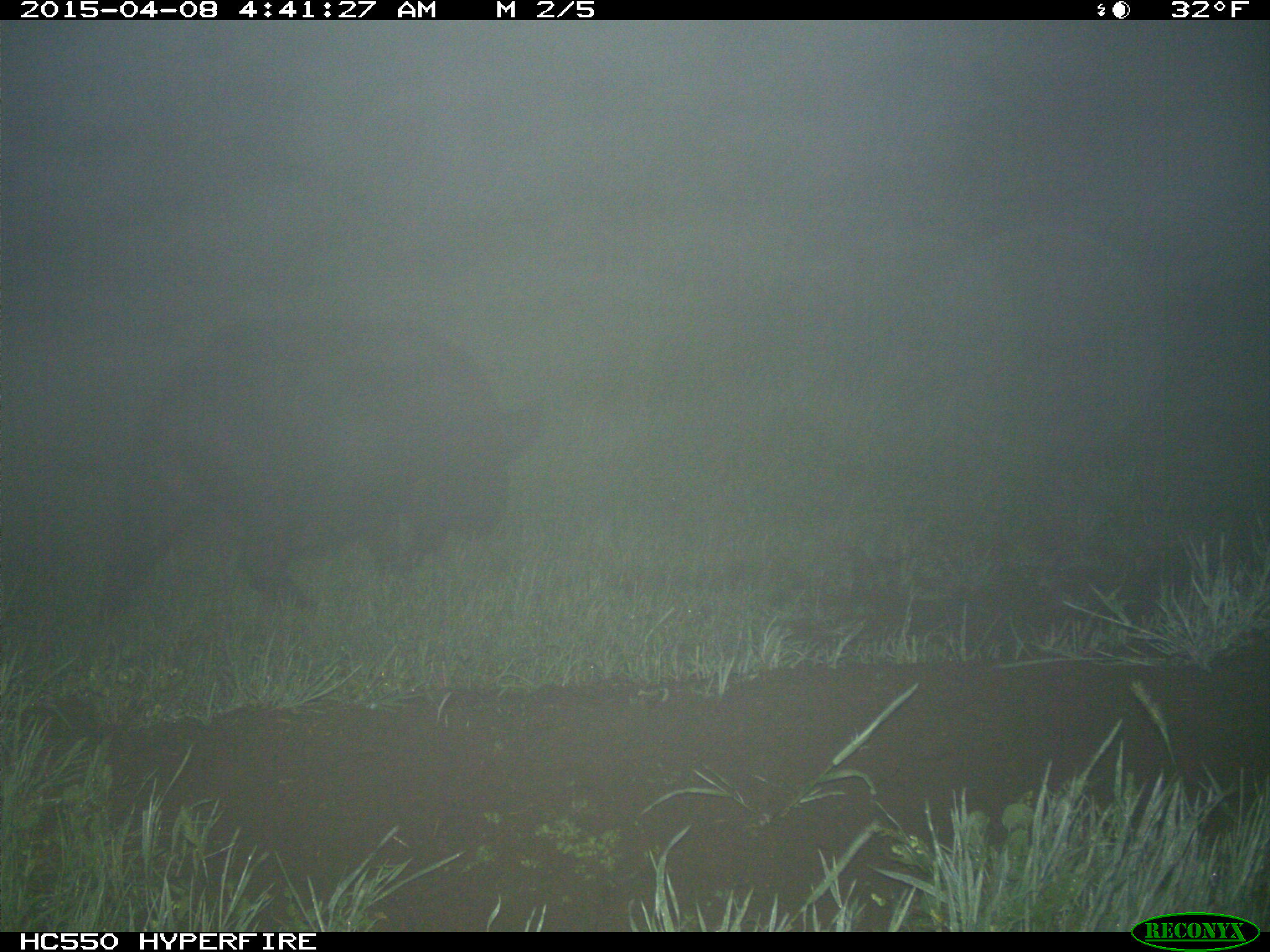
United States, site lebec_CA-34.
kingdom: Animalia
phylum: Chordata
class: Mammalia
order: Artiodactyla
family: Suidae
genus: Sus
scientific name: Sus scrofa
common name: wild boar